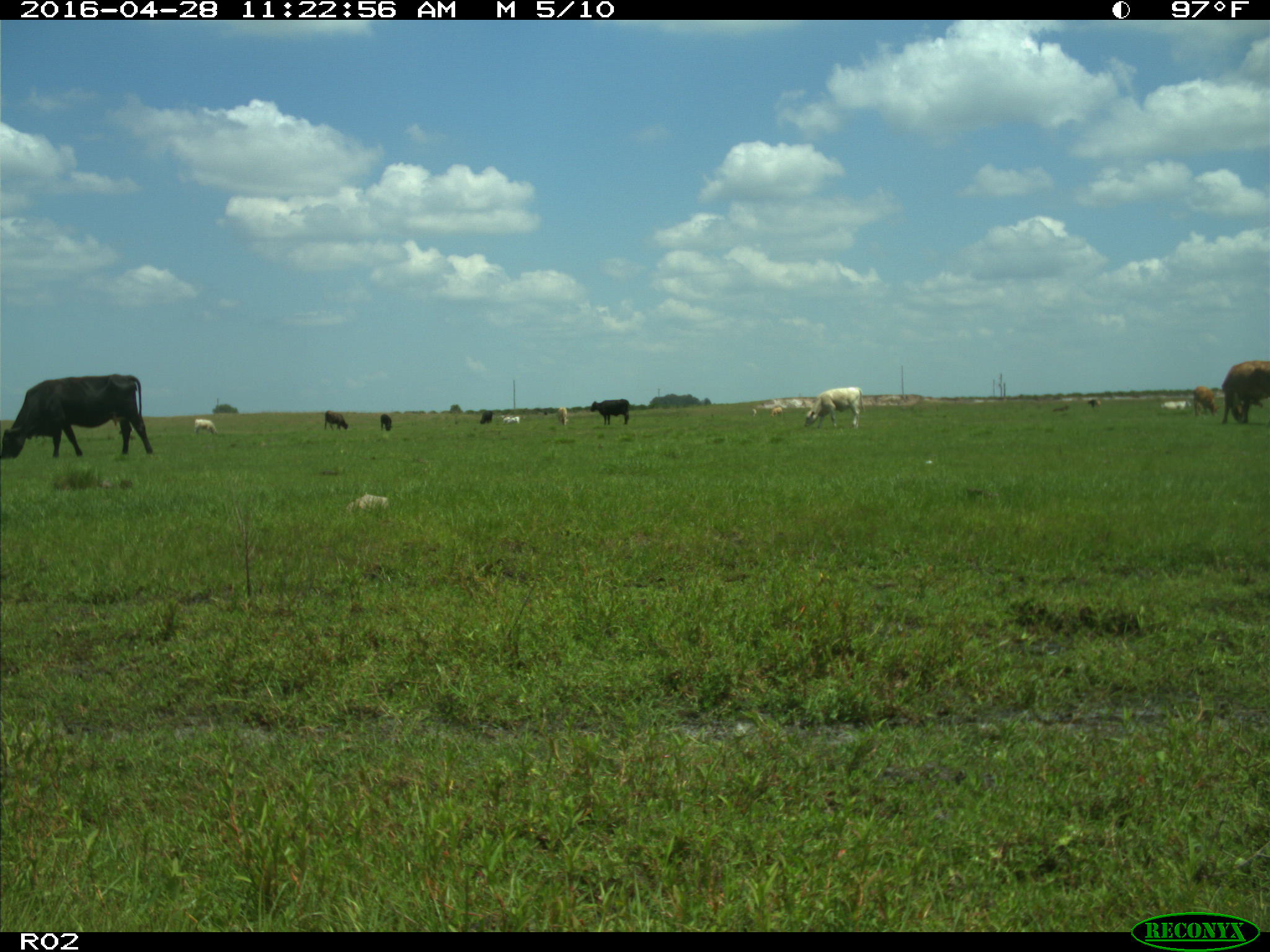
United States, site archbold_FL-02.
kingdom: Animalia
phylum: Chordata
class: Mammalia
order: Artiodactyla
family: Bovidae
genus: Bos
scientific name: Bos taurus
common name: domestic cow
Bos taurus (domestic cow).